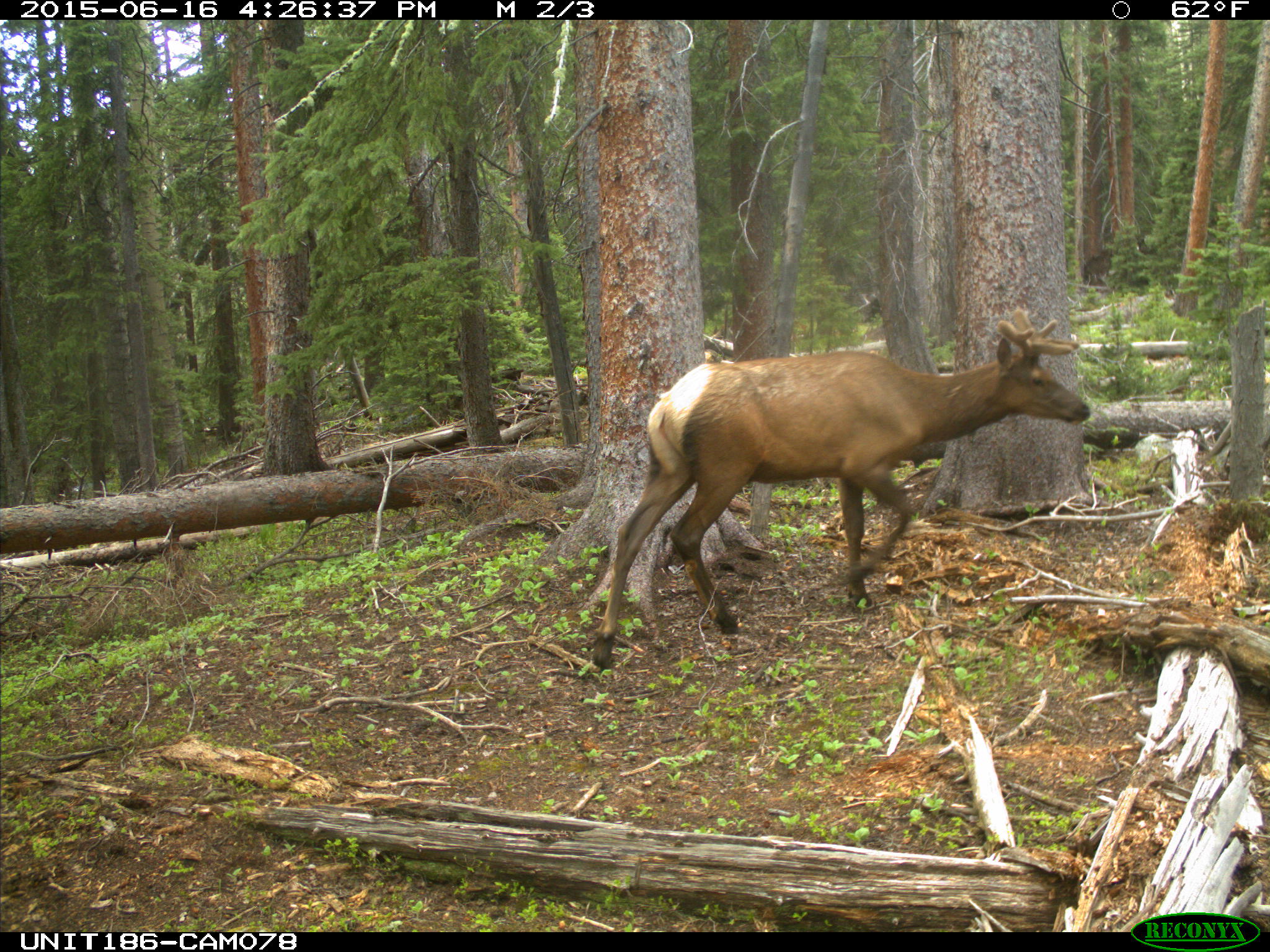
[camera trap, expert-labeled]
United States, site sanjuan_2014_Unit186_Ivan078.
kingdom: Animalia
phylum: Chordata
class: Mammalia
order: Artiodactyla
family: Cervidae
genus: Cervus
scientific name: Cervus elaphus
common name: red deer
Cervus elaphus (red deer).